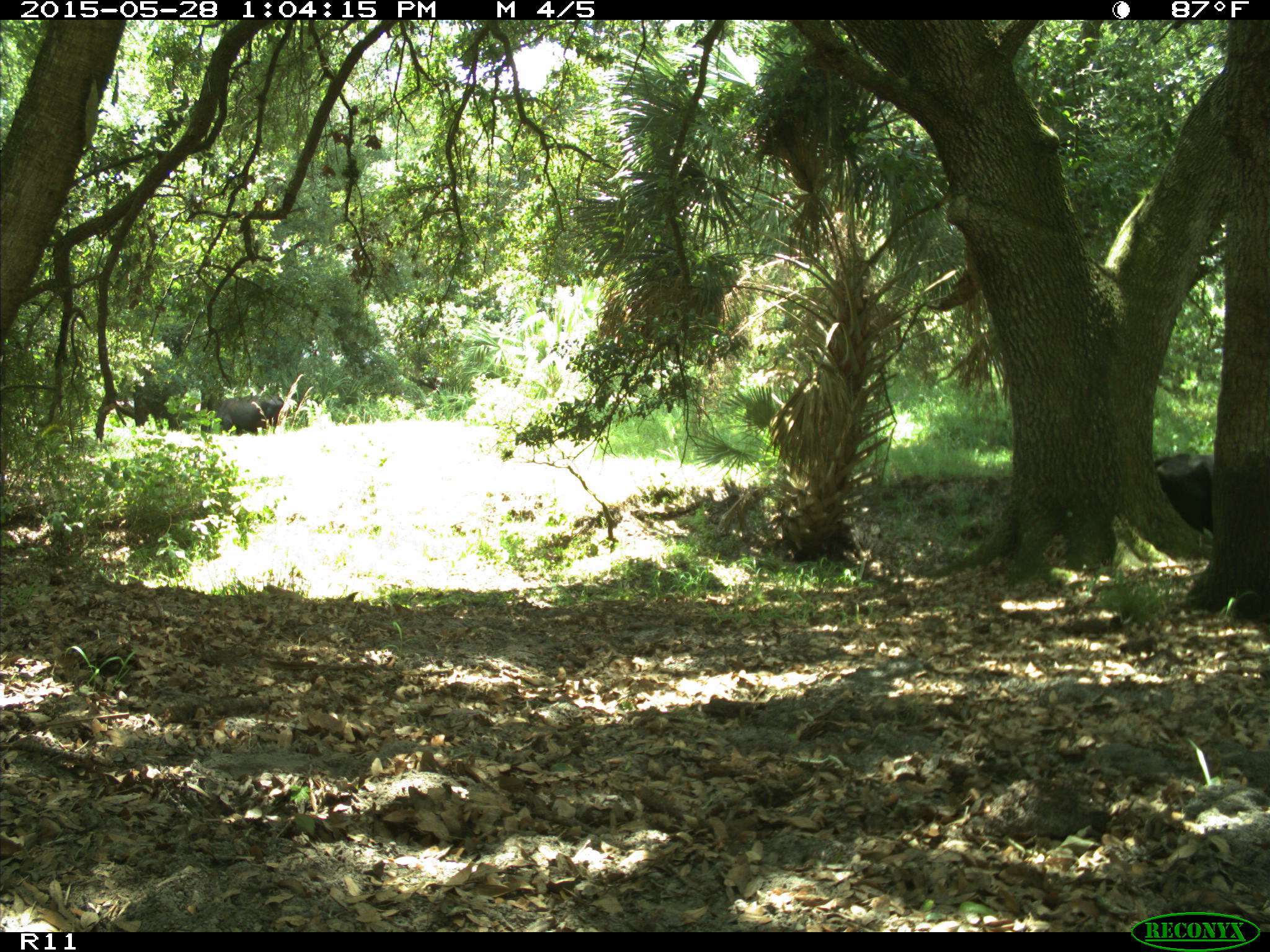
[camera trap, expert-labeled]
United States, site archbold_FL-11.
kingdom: Animalia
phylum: Chordata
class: Mammalia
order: Artiodactyla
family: Bovidae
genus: Bos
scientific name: Bos taurus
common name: domestic cow